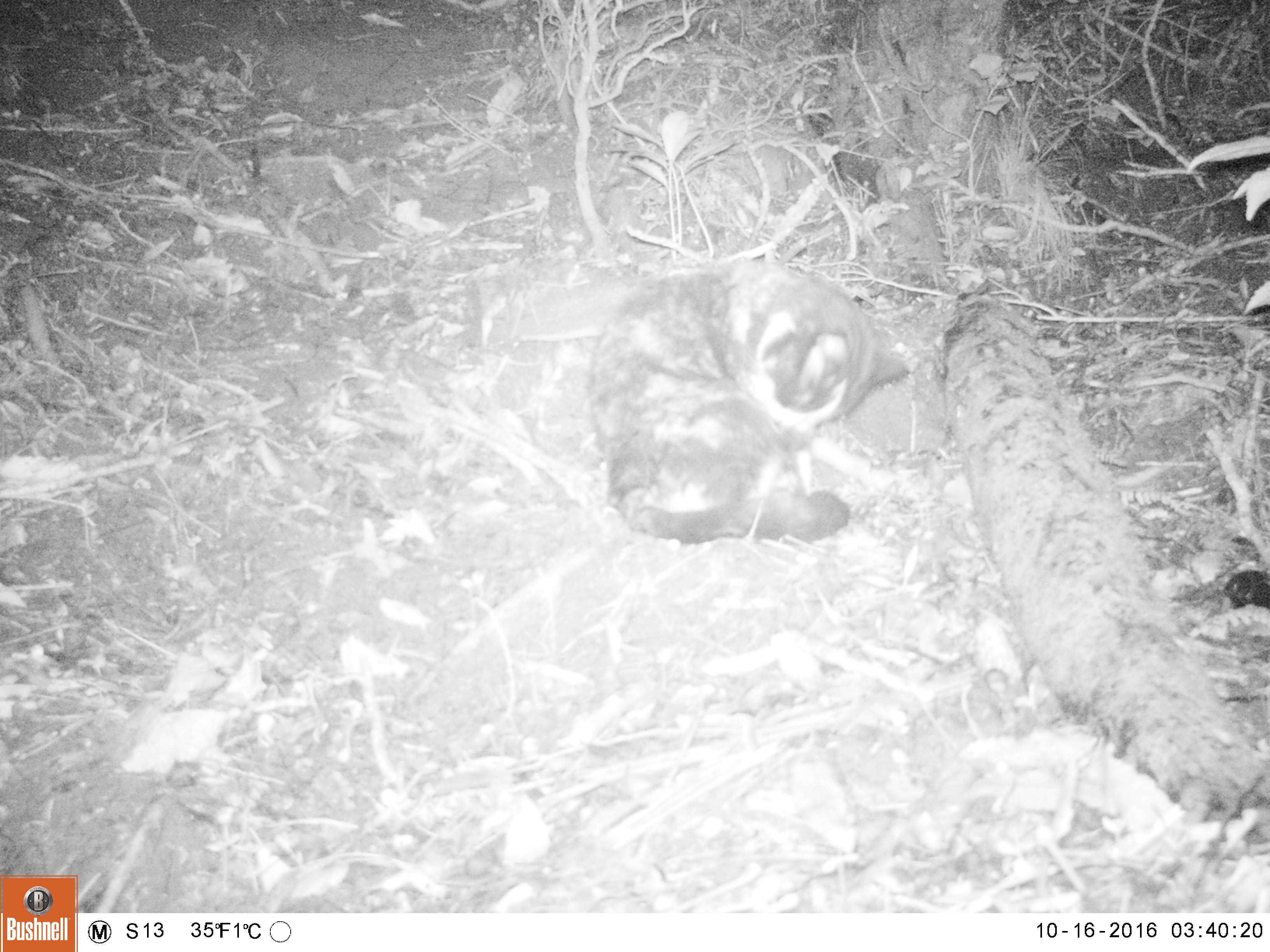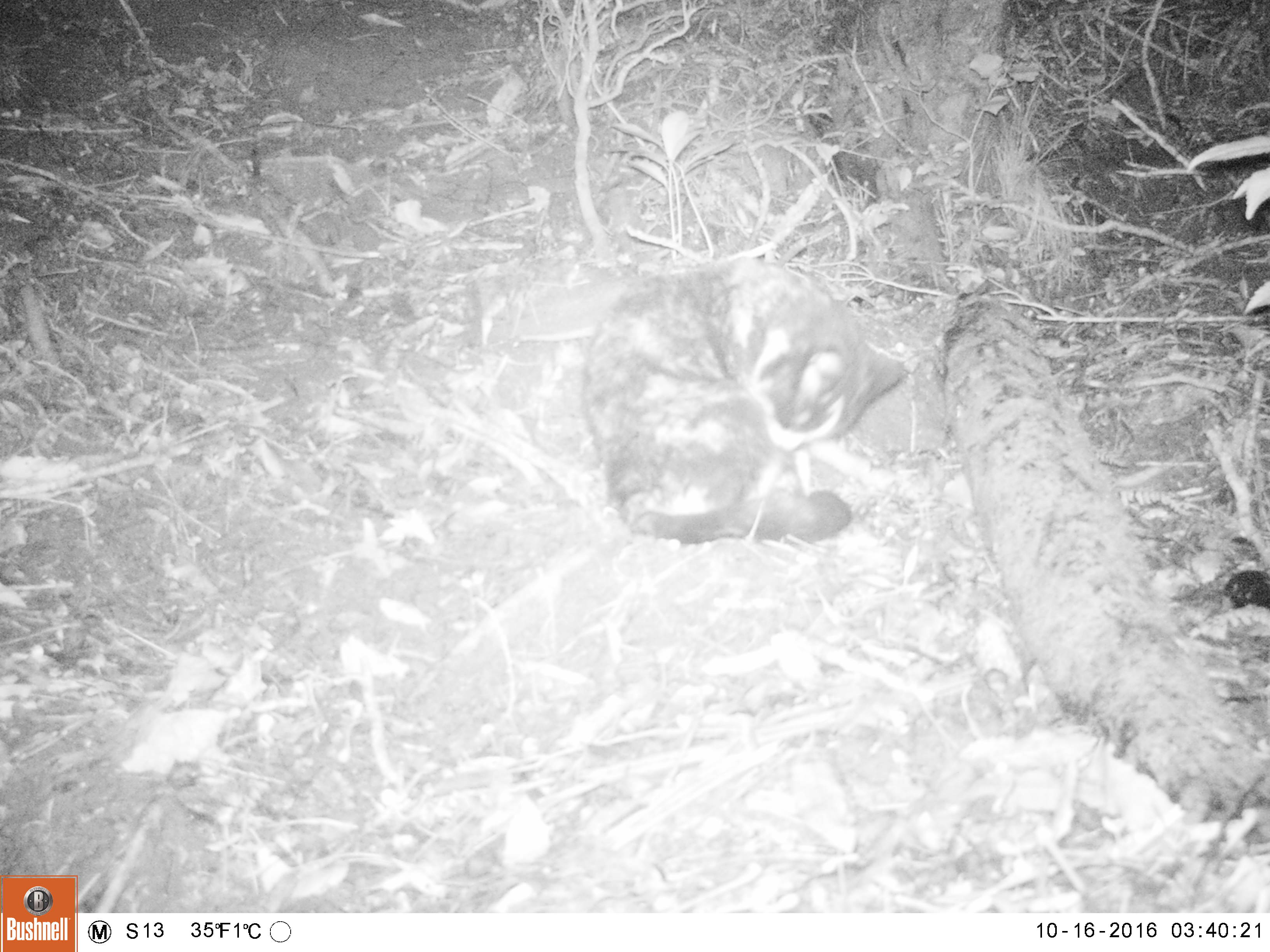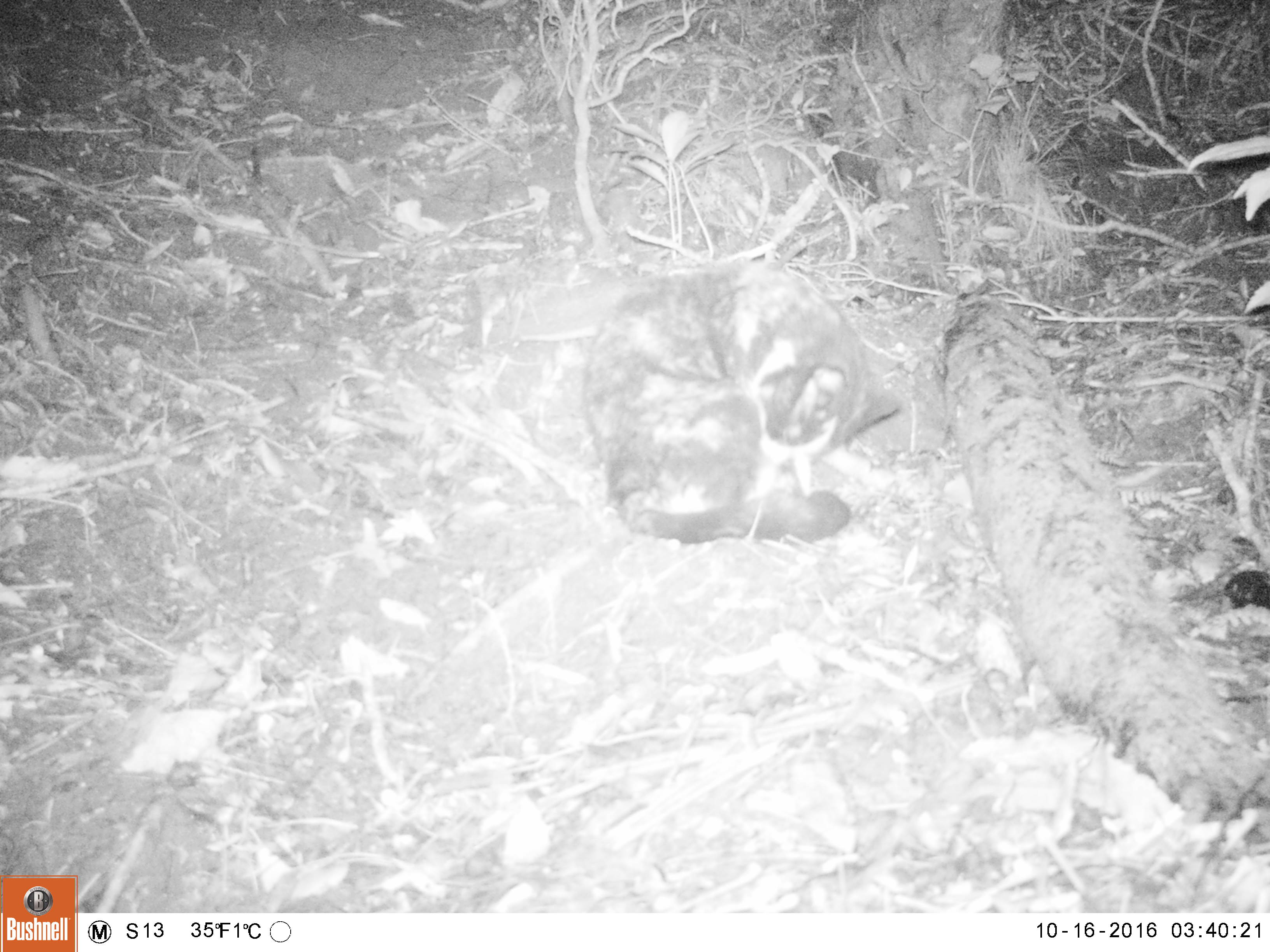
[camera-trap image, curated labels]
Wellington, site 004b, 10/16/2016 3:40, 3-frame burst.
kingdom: Animalia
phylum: Chordata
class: Mammalia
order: Carnivora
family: Felidae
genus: Felis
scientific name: Felis catus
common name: cat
Cat (Felis catus).